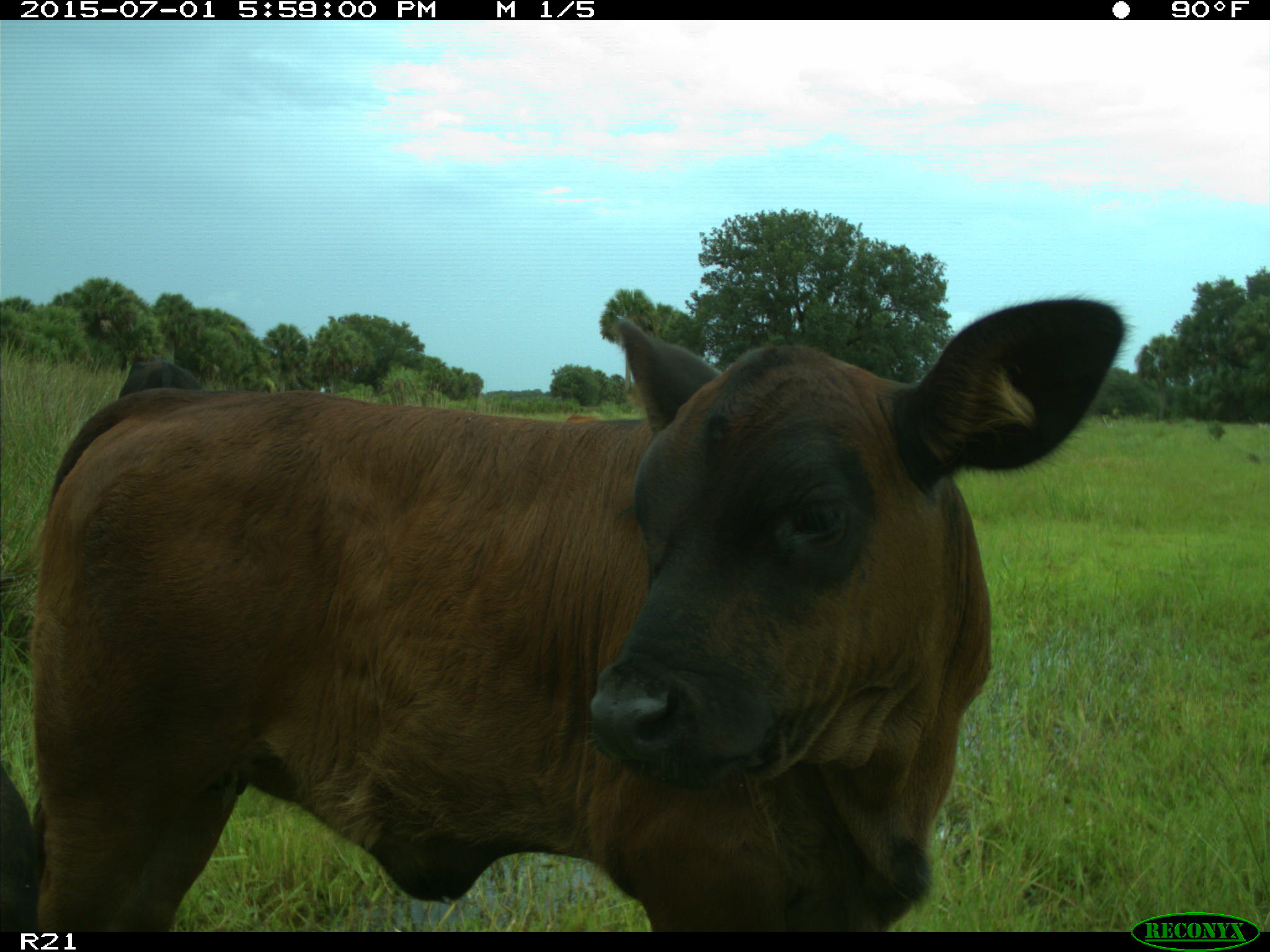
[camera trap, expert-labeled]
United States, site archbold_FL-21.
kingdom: Animalia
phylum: Chordata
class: Mammalia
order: Artiodactyla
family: Bovidae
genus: Bos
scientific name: Bos taurus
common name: domestic cow